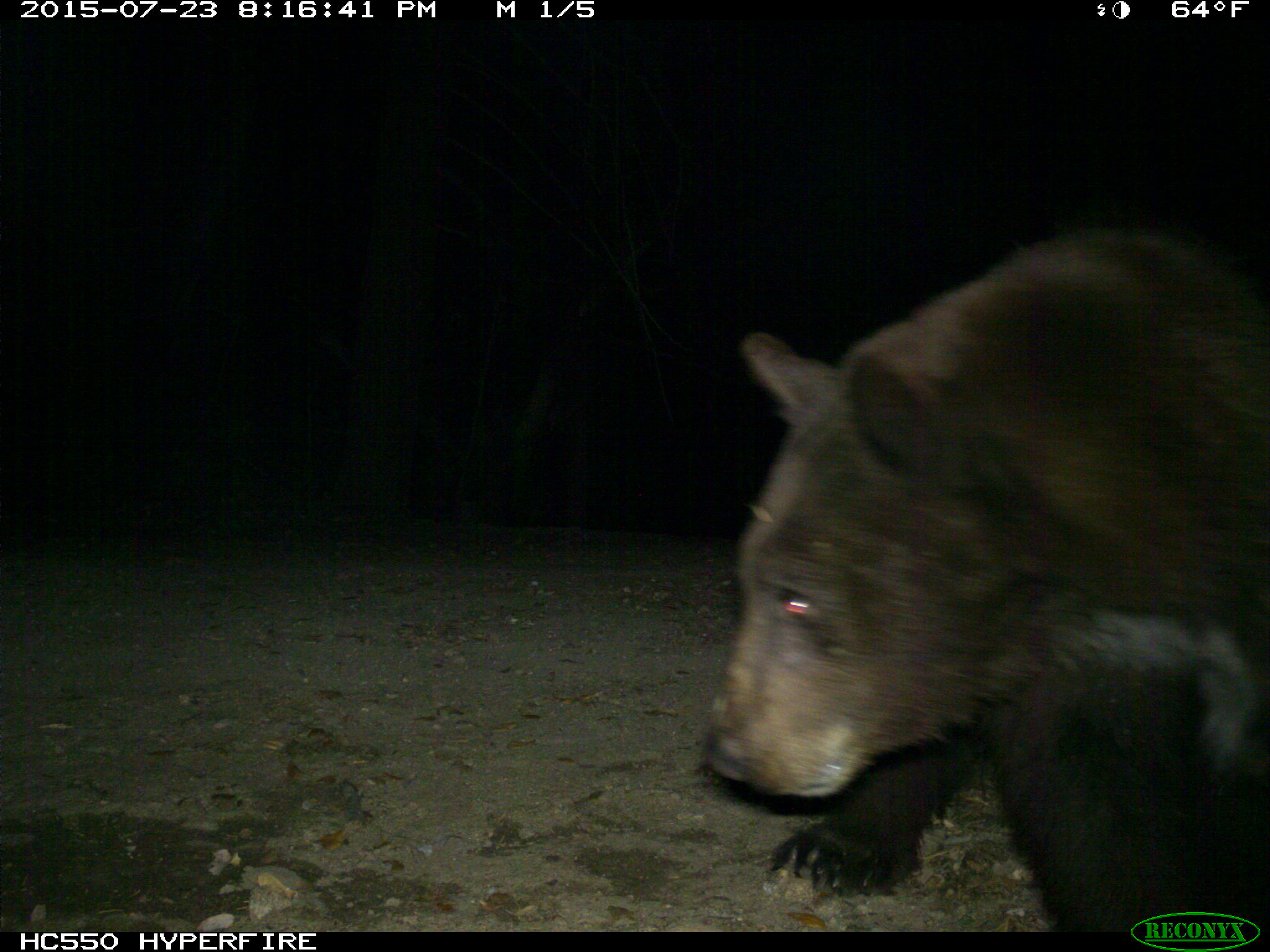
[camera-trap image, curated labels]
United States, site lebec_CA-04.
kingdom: Animalia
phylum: Chordata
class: Mammalia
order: Carnivora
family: Ursidae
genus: Ursus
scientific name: Ursus americanus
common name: american black bear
Ursus americanus (american black bear).